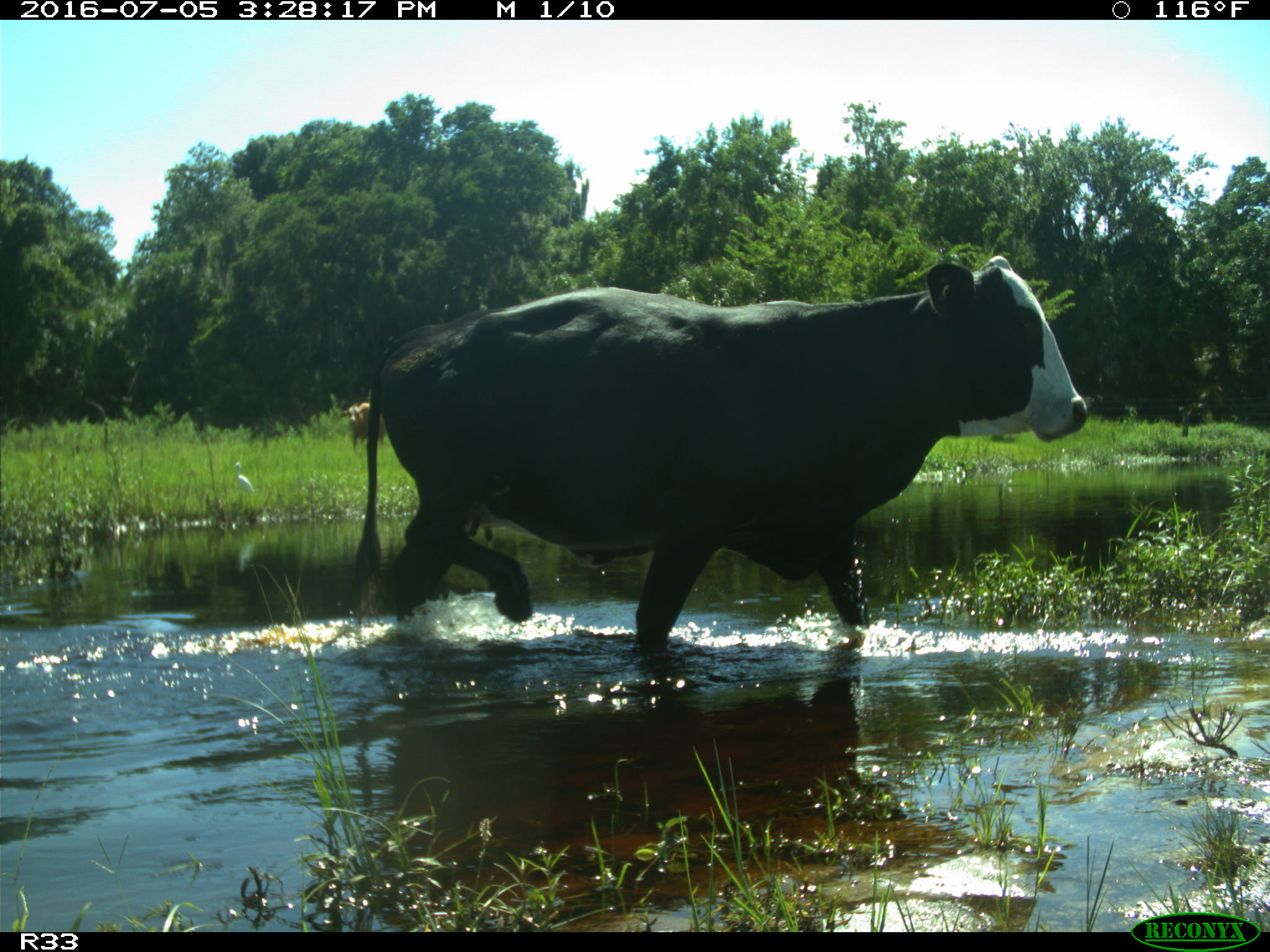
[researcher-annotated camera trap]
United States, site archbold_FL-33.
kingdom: Animalia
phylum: Chordata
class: Mammalia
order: Artiodactyla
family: Bovidae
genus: Bos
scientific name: Bos taurus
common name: domestic cow